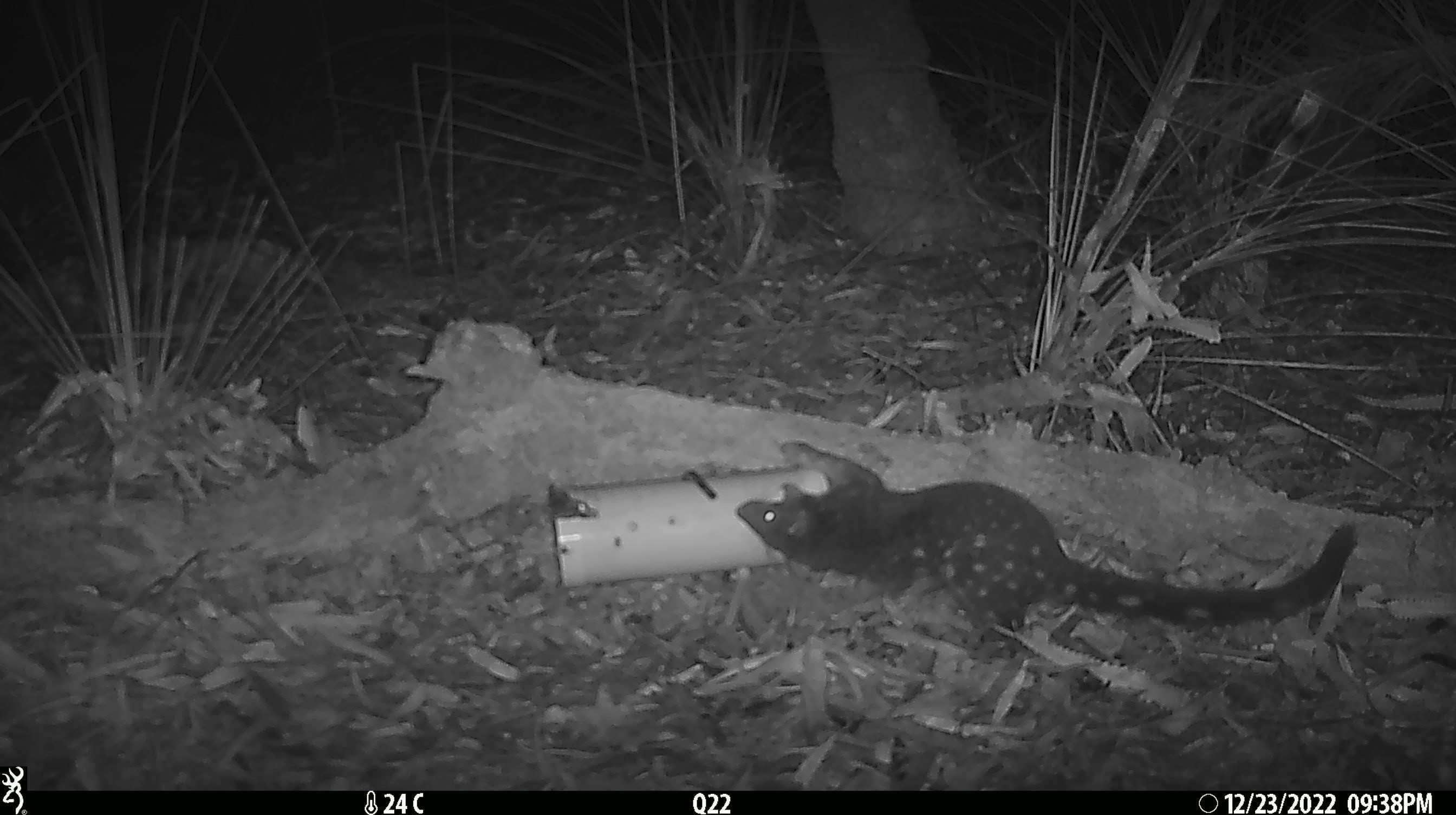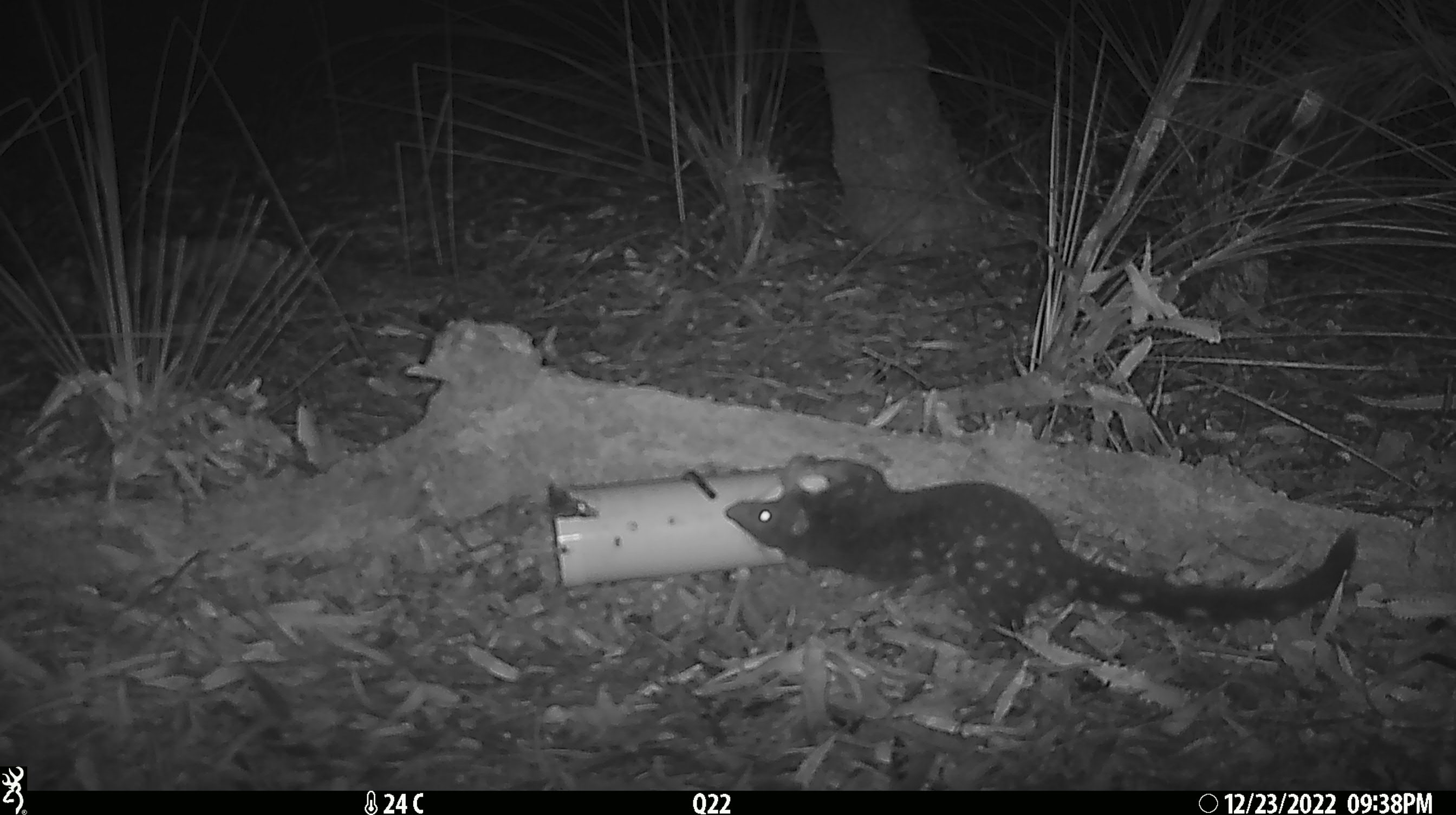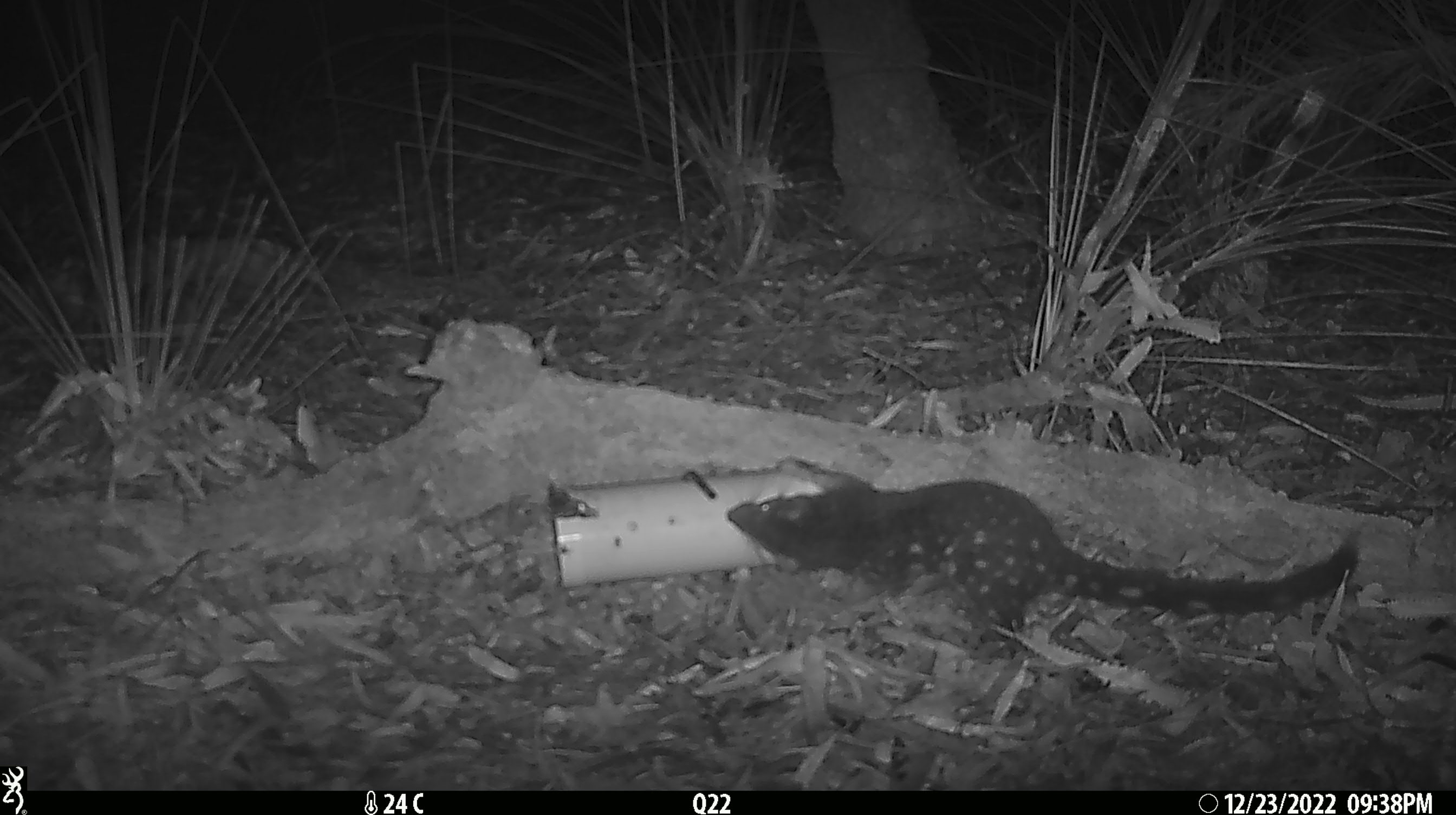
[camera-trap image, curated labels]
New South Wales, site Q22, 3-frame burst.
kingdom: Animalia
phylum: Chordata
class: Mammalia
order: Dasyuromorphia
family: Dasyuridae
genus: Dasyurus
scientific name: Dasyurus maculatus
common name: spotted-tailed quoll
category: quoll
Quoll (spotted-tailed quoll) (Dasyurus maculatus).